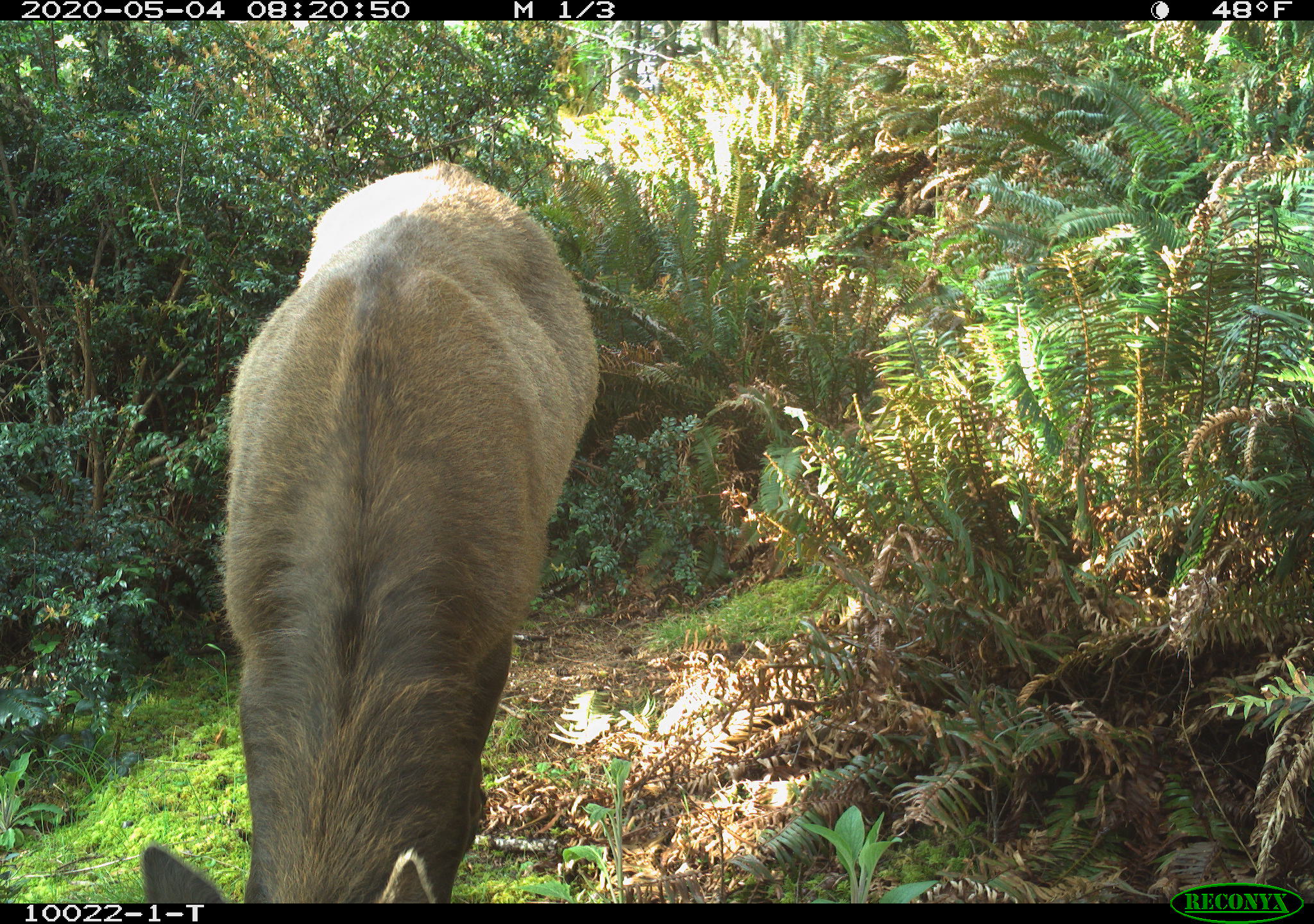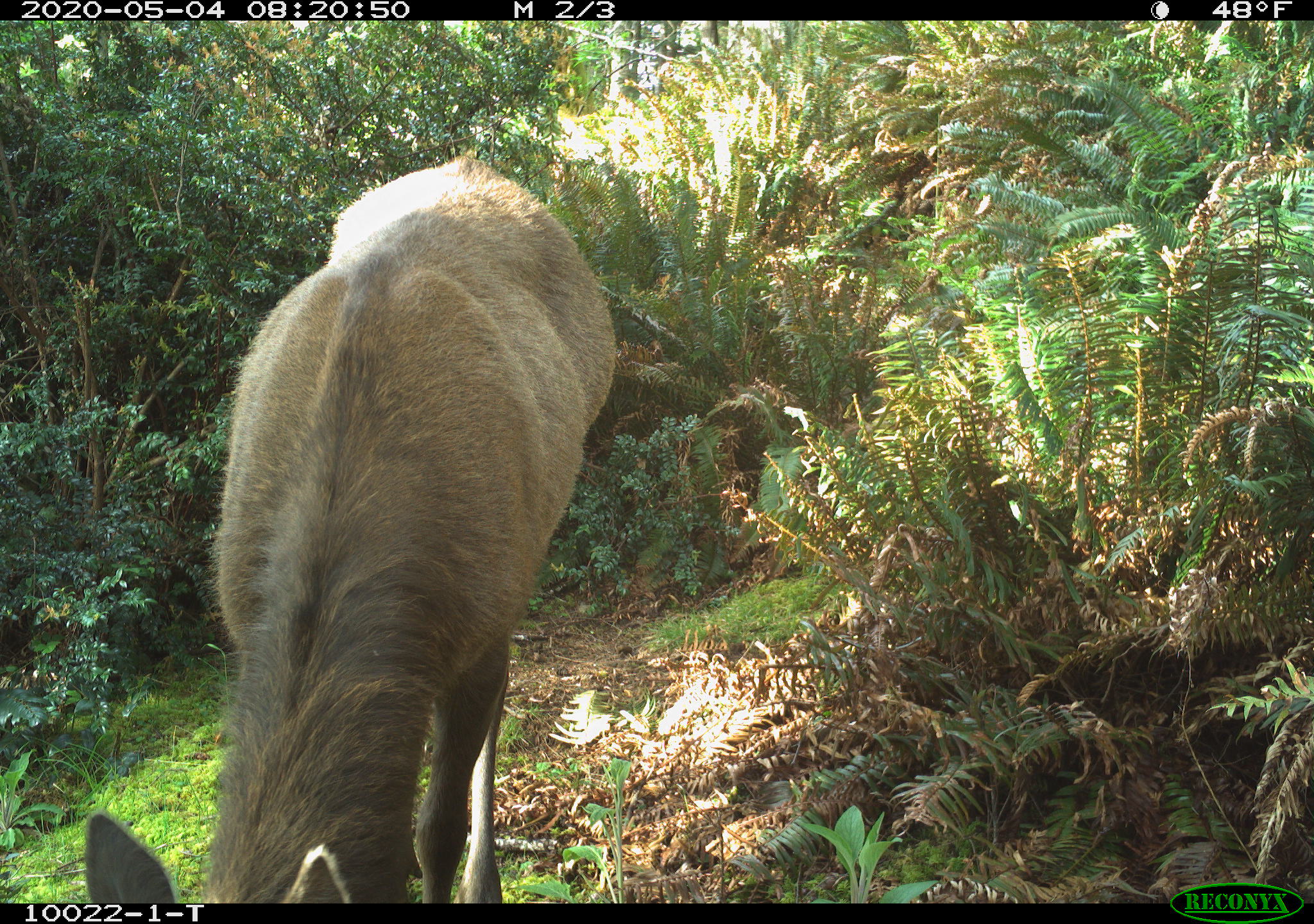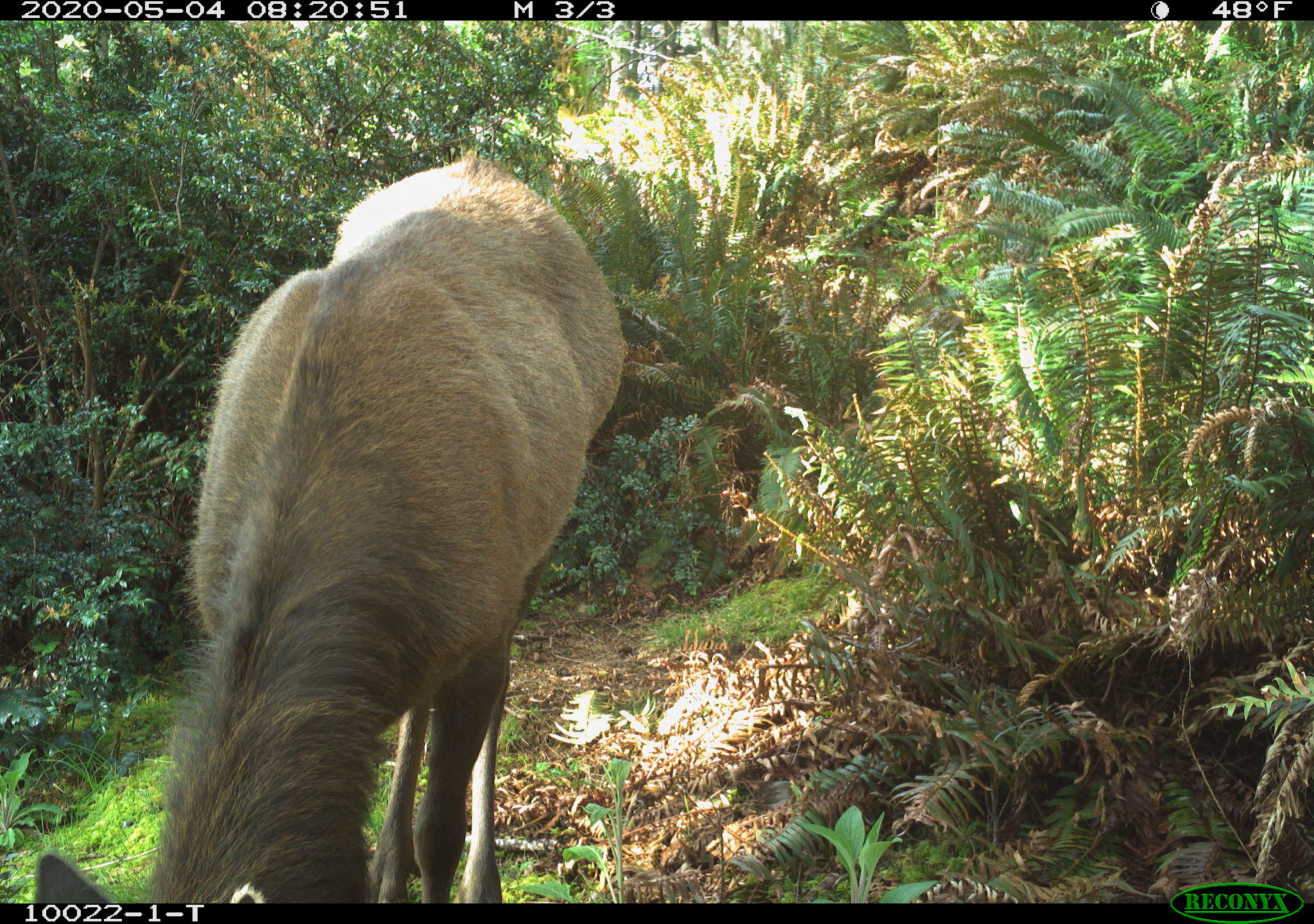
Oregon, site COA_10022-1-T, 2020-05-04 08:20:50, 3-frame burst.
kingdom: Animalia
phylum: Chordata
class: Mammalia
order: Artiodactyla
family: Cervidae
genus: Cervus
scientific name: Cervus canadensis roosevelti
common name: roosevelt elk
Roosevelt elk (Cervus canadensis roosevelti).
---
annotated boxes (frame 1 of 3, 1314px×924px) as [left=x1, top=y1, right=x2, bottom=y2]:
roosevelt elk: [left=129, top=148, right=612, bottom=893]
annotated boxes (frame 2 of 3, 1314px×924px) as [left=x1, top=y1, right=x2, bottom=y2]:
roosevelt elk: [left=76, top=146, right=625, bottom=895]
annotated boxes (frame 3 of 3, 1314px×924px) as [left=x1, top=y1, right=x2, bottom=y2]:
roosevelt elk: [left=22, top=140, right=636, bottom=899]